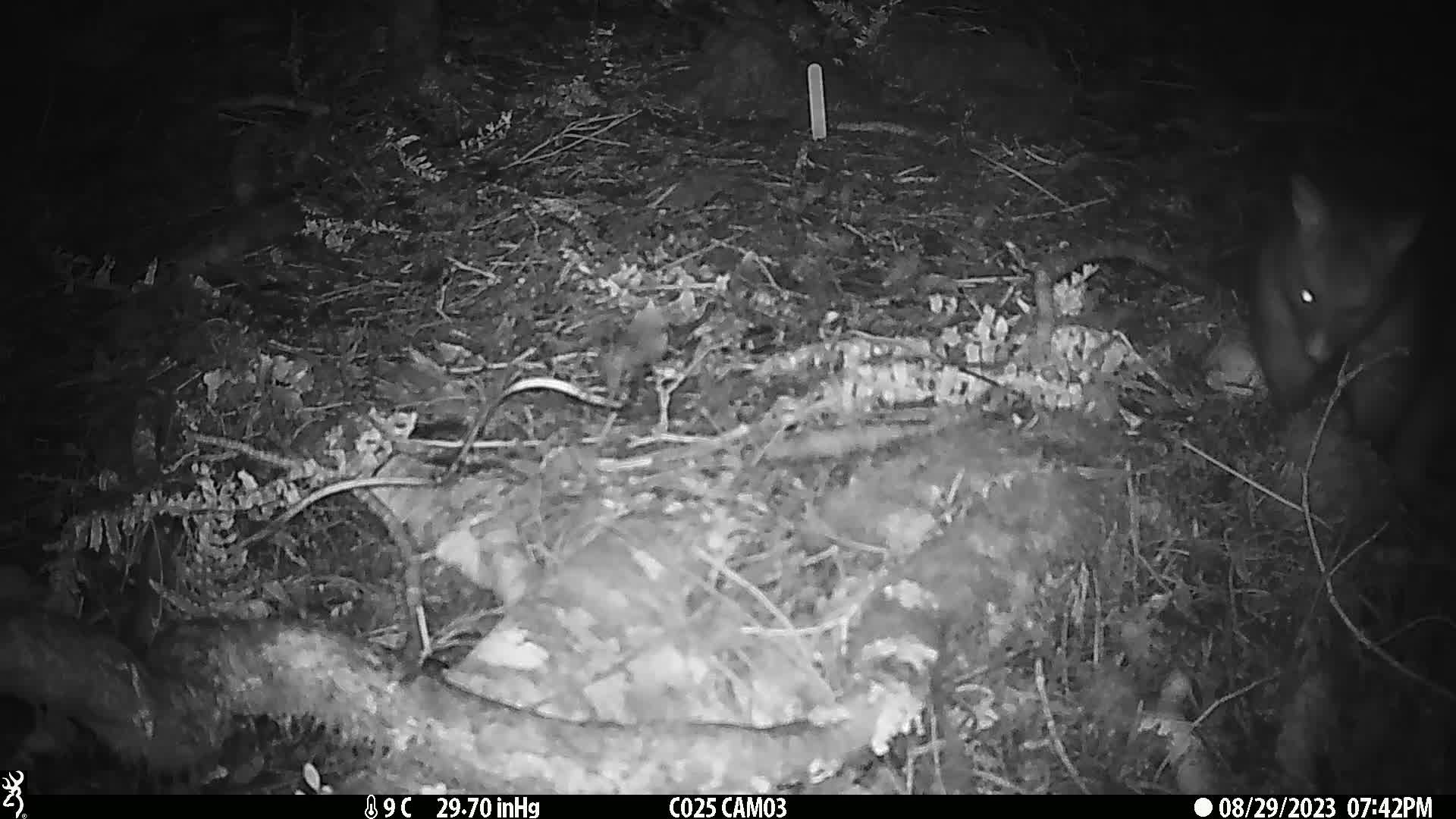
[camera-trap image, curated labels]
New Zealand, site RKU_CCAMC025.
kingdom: Animalia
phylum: Chordata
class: Mammalia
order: Diprotodontia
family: Phalangeridae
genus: Trichosurus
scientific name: Trichosurus vulpecula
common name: common brushtail possum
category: possum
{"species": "possum (common brushtail possum) (Trichosurus vulpecula)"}